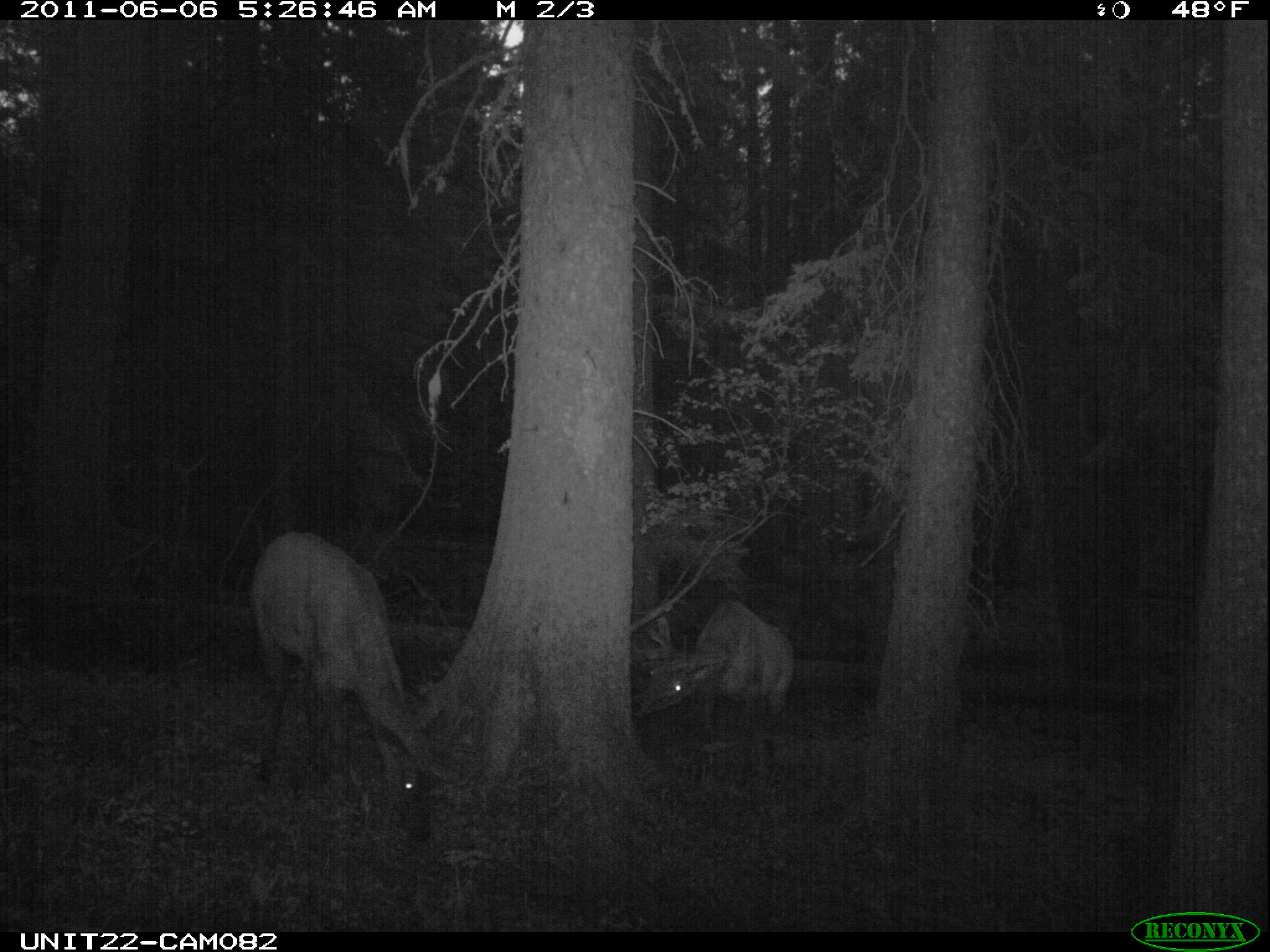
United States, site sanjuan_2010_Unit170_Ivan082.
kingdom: Animalia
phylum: Chordata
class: Mammalia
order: Artiodactyla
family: Cervidae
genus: Cervus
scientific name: Cervus elaphus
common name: red deer